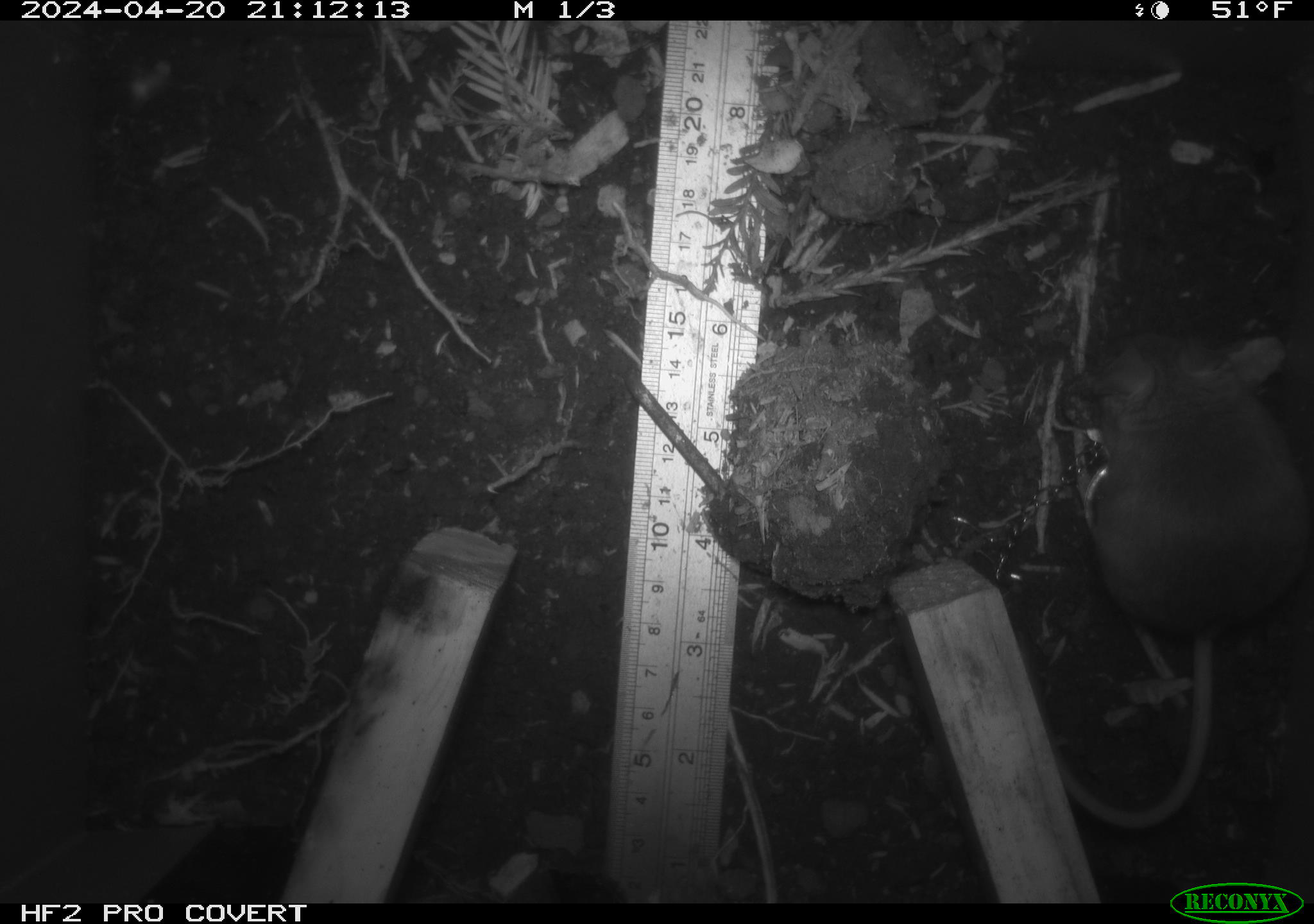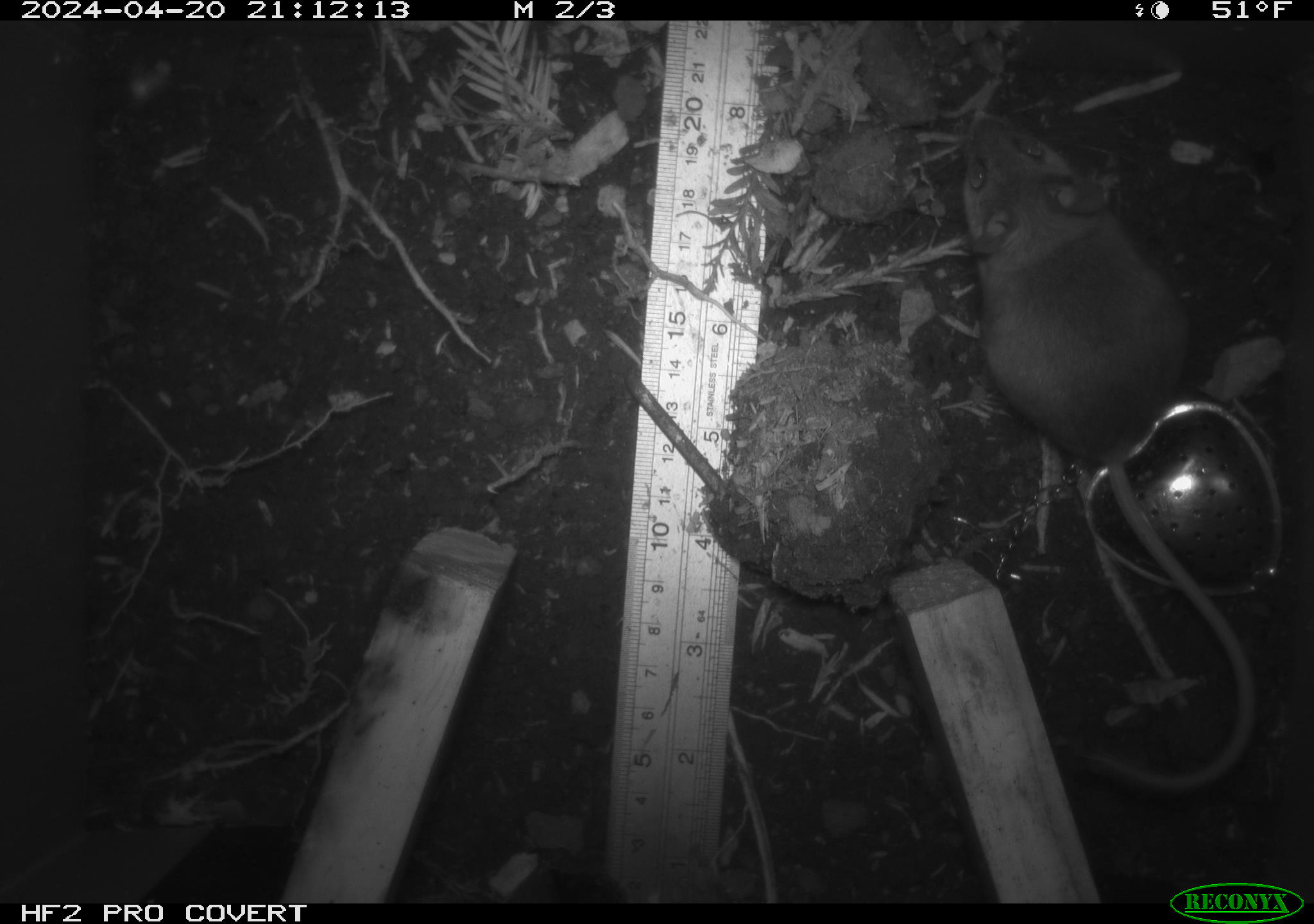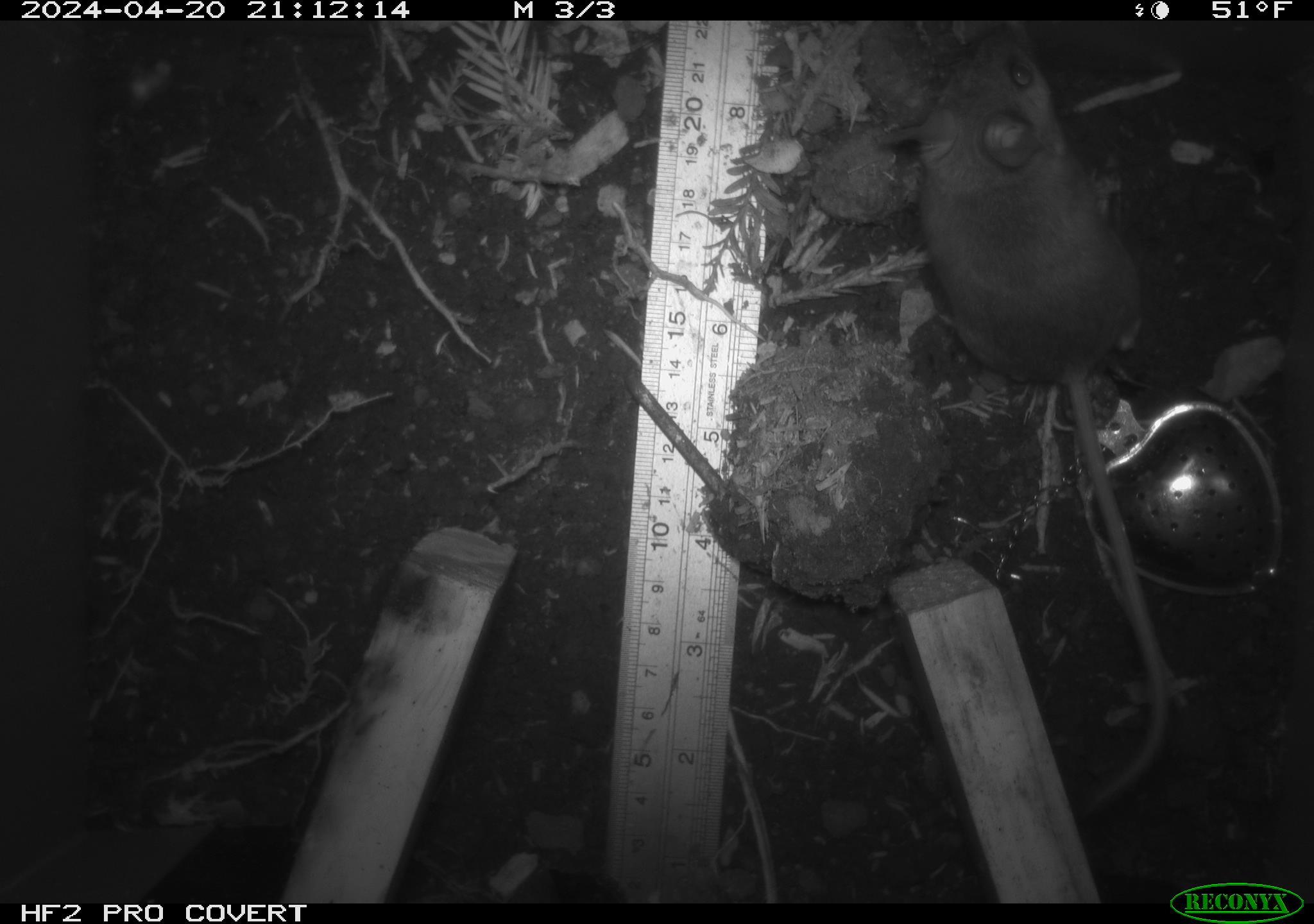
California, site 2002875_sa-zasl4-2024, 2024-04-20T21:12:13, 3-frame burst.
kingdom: Animalia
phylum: Chordata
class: Mammalia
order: Rodentia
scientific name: Rodentia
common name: mouse species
Mouse species (Rodentia).